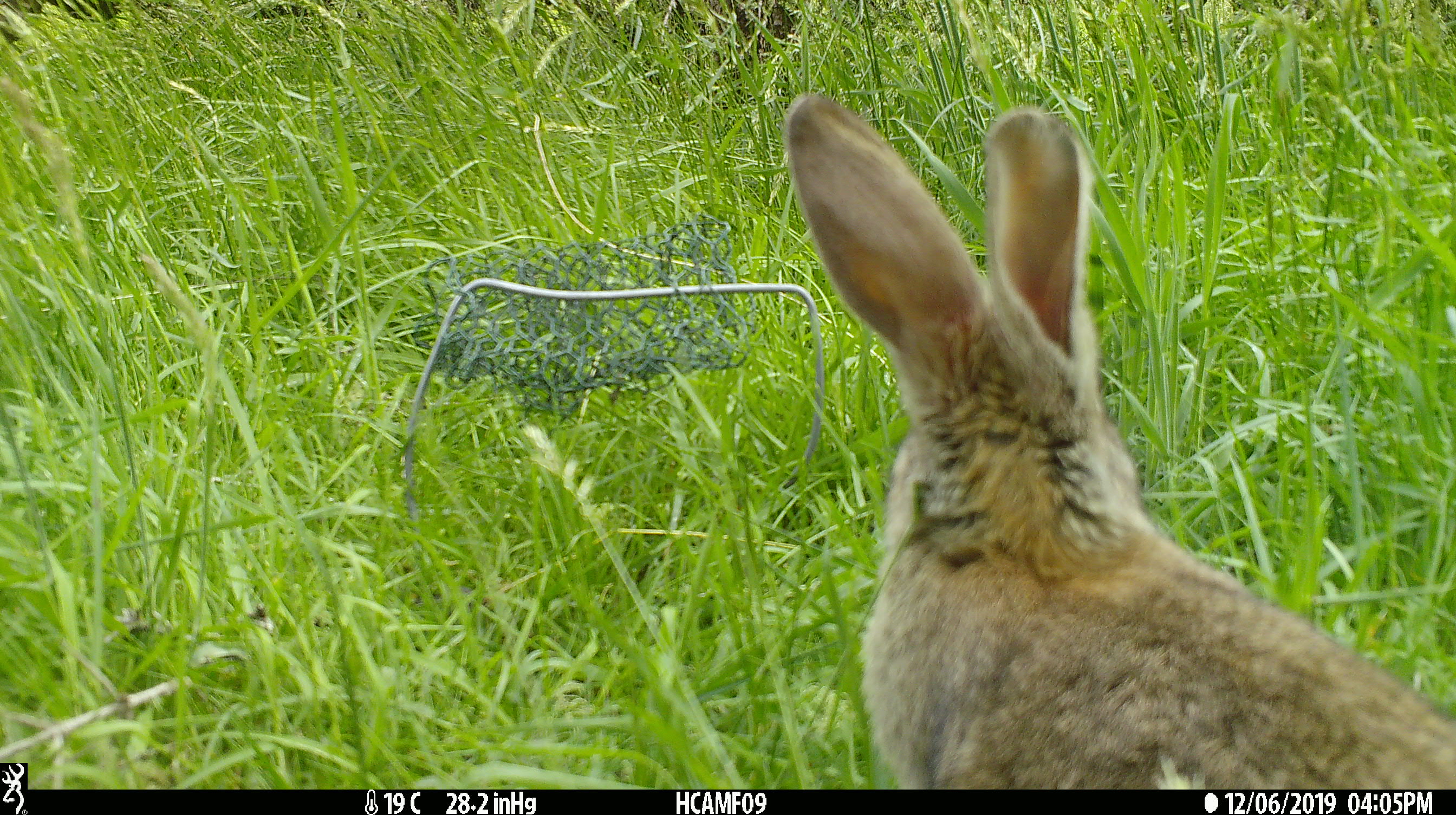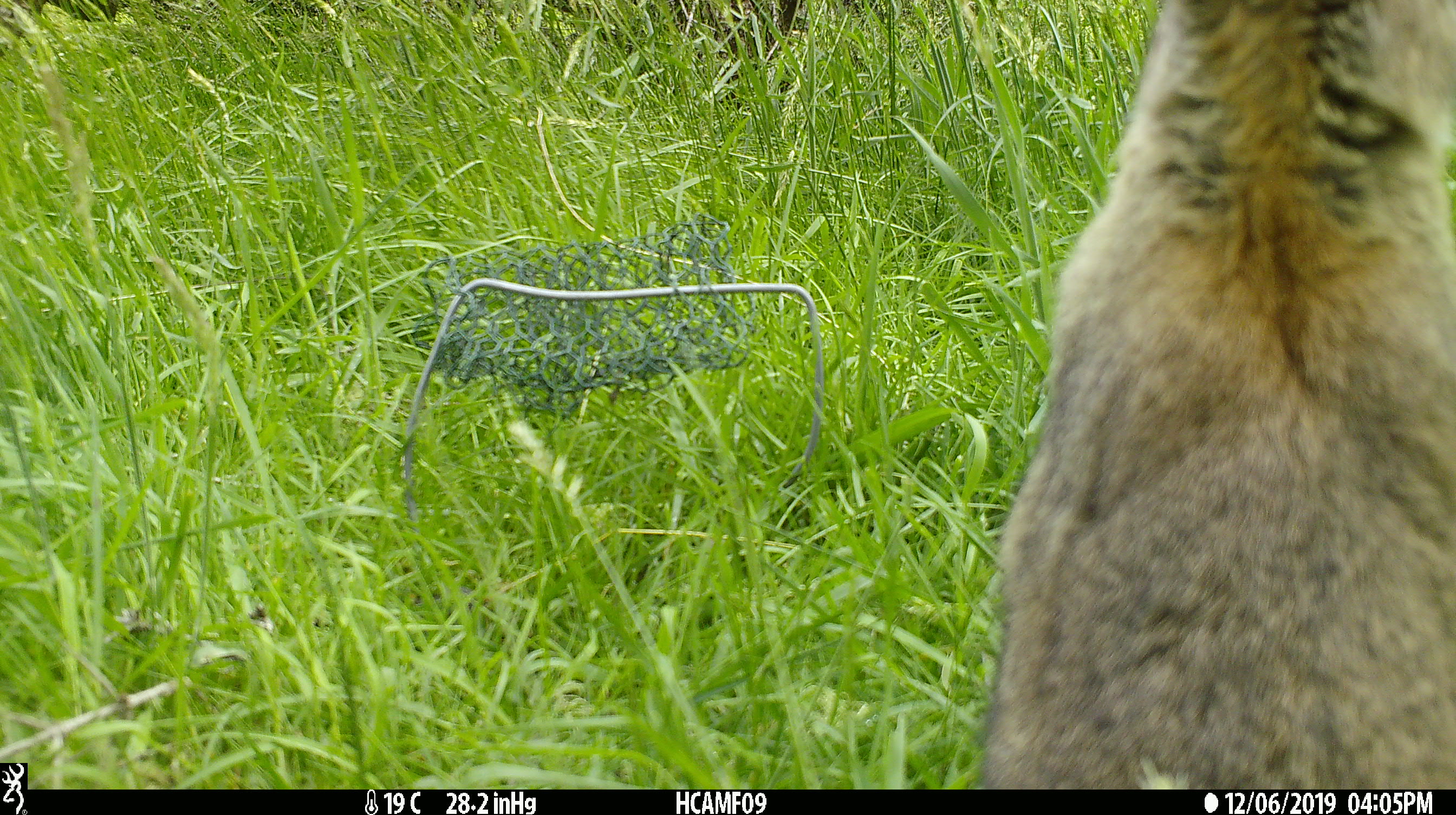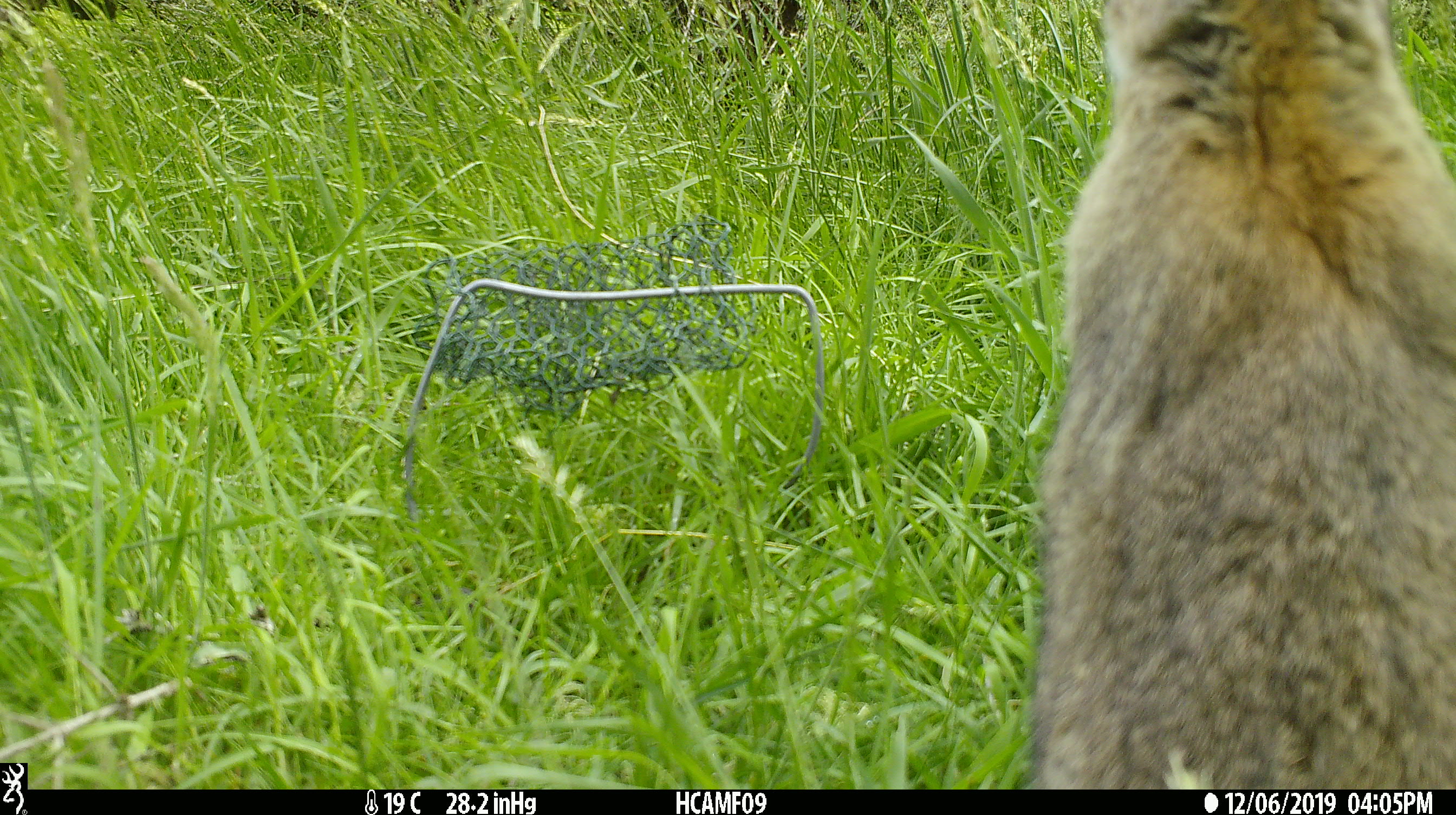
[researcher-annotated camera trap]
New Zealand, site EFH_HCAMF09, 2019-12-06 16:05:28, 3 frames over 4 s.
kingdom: Animalia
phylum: Chordata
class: Mammalia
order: Lagomorpha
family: Leporidae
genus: Oryctolagus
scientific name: Oryctolagus cuniculus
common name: european rabbit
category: rabbit